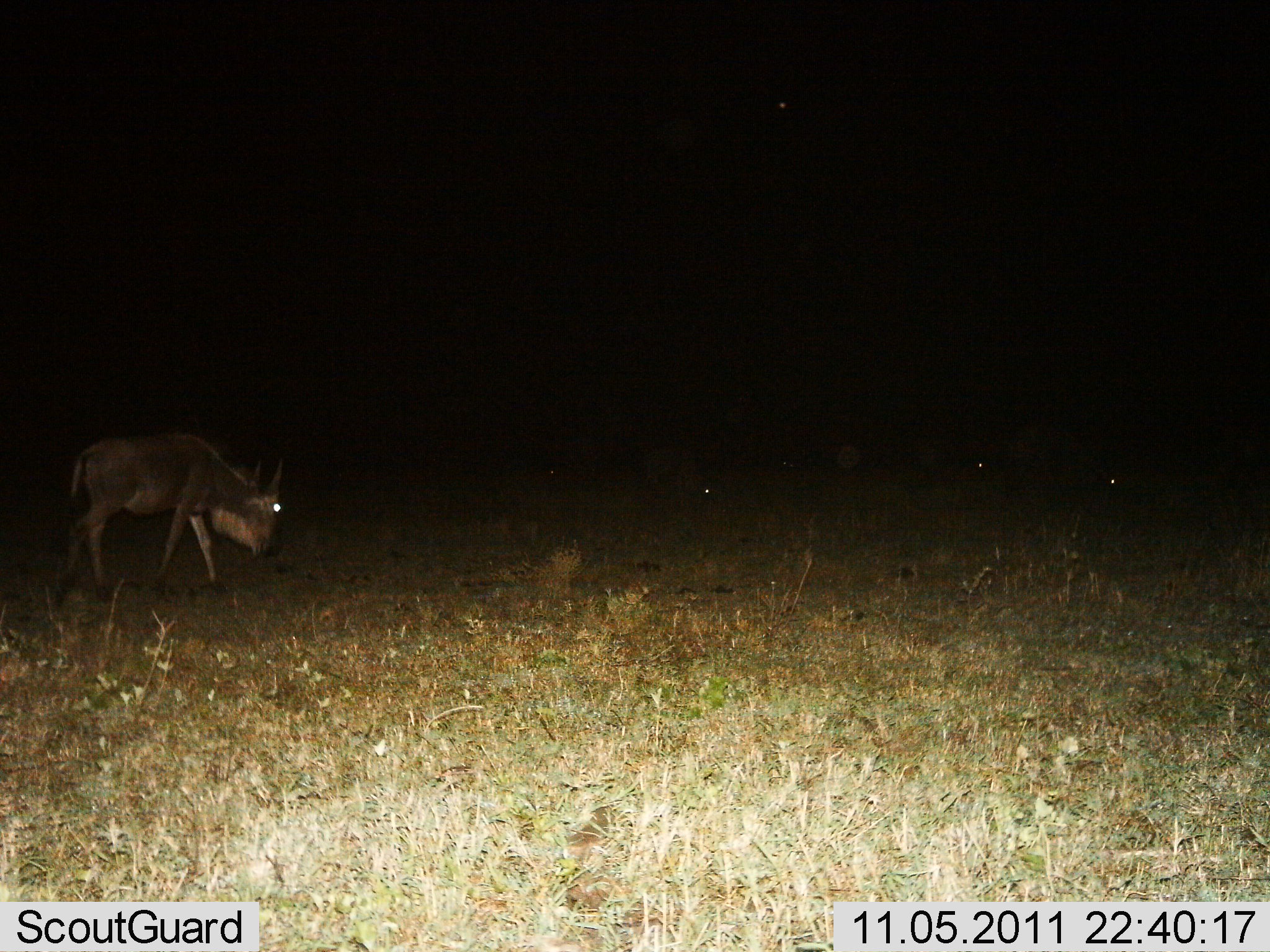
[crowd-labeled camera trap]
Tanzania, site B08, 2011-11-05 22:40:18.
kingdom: Animalia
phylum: Chordata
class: Mammalia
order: Artiodactyla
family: Bovidae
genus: Connochaetes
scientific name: Connochaetes taurinus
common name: blue wildebeest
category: wildebeest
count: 4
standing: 50%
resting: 8%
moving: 50%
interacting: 0%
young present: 0%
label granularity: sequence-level